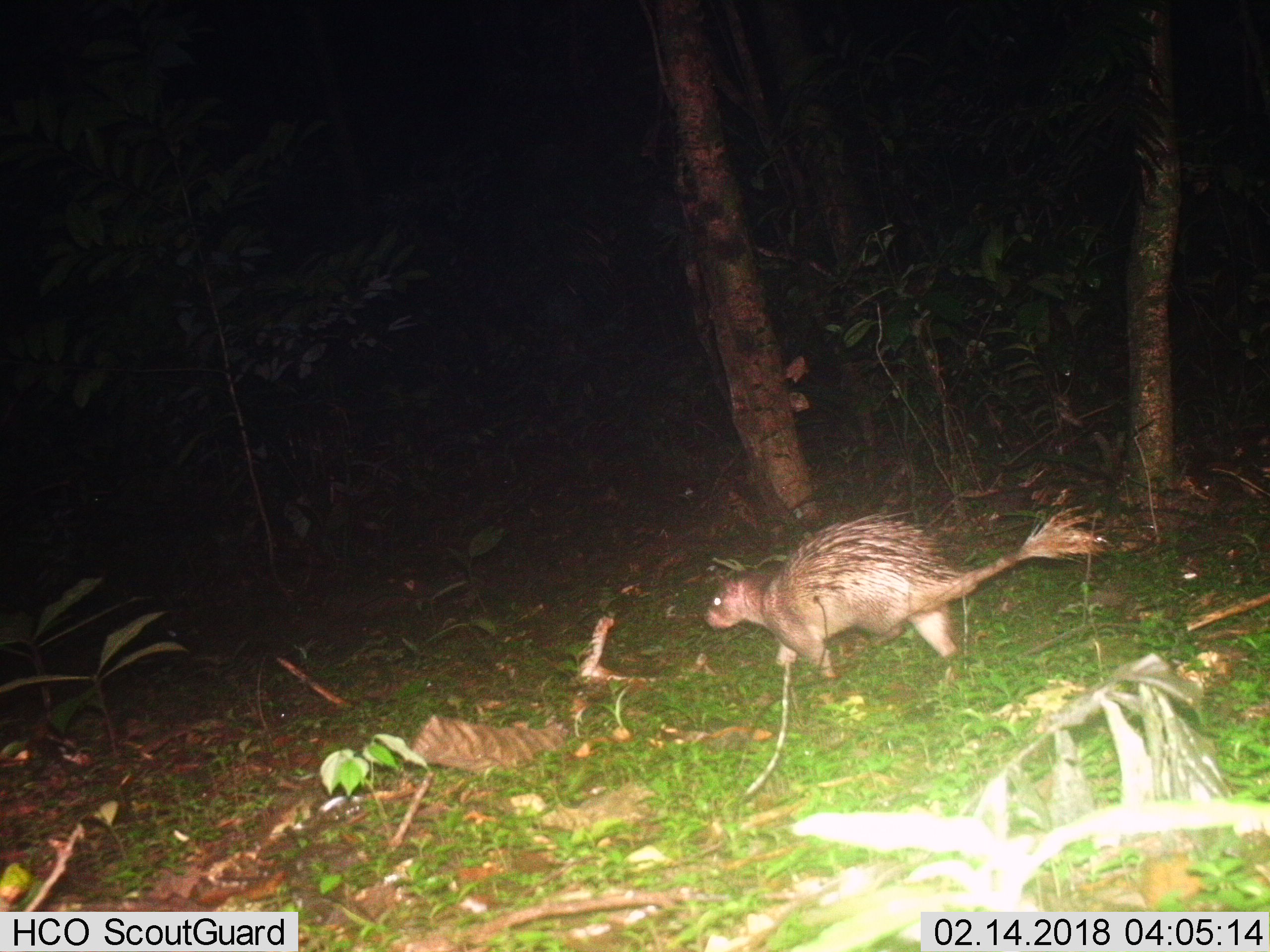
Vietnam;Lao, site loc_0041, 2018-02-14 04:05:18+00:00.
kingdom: Animalia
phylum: Chordata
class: Mammalia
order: Rodentia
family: Hystricidae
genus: Atherurus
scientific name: Atherurus macrourus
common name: asiatic brush-tailed porcupine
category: asiatic brush tailed porcupine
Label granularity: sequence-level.